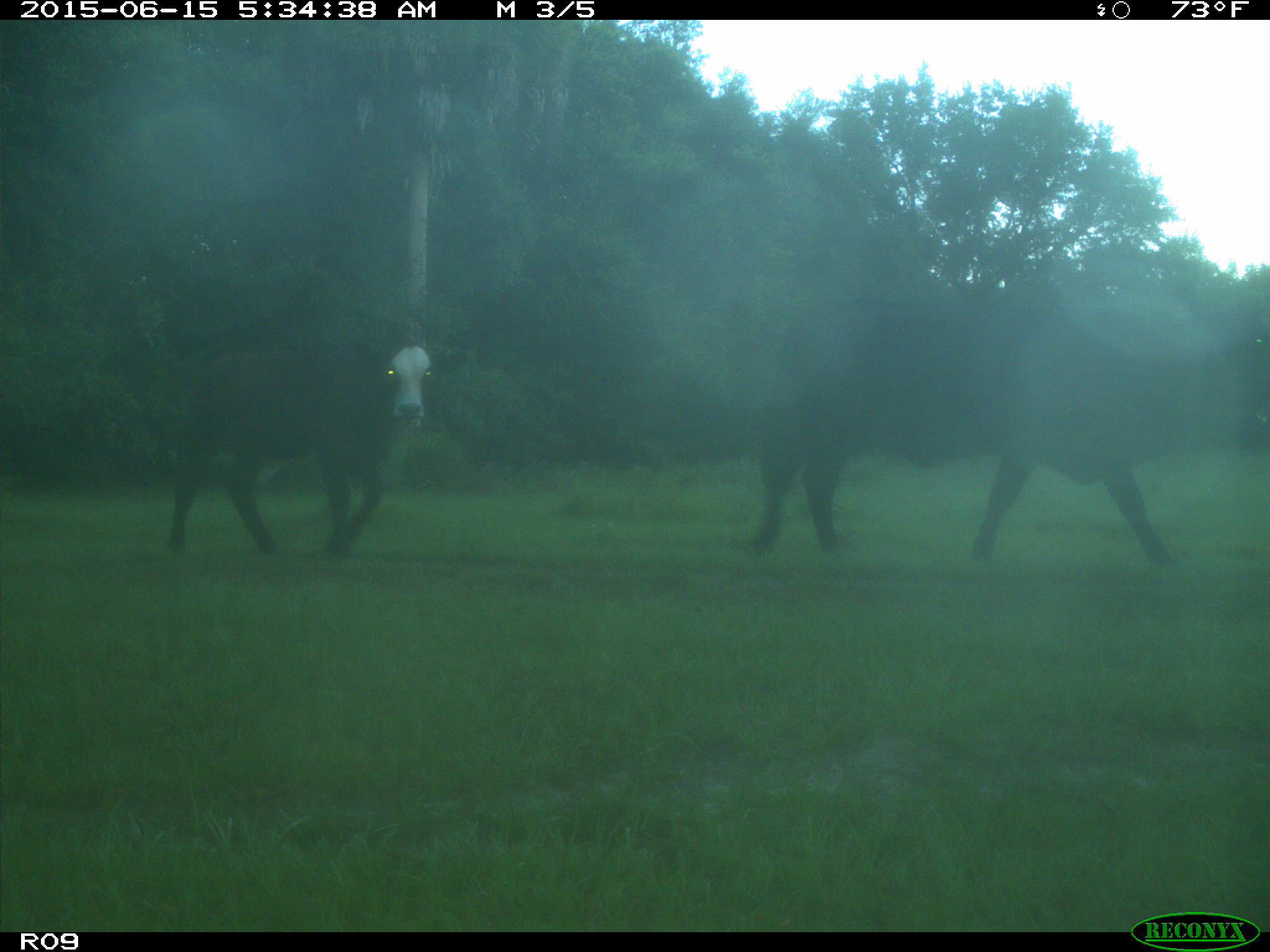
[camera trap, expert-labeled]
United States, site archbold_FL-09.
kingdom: Animalia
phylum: Chordata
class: Mammalia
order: Artiodactyla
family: Bovidae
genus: Bos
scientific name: Bos taurus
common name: domestic cow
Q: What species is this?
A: Bos taurus (domestic cow).